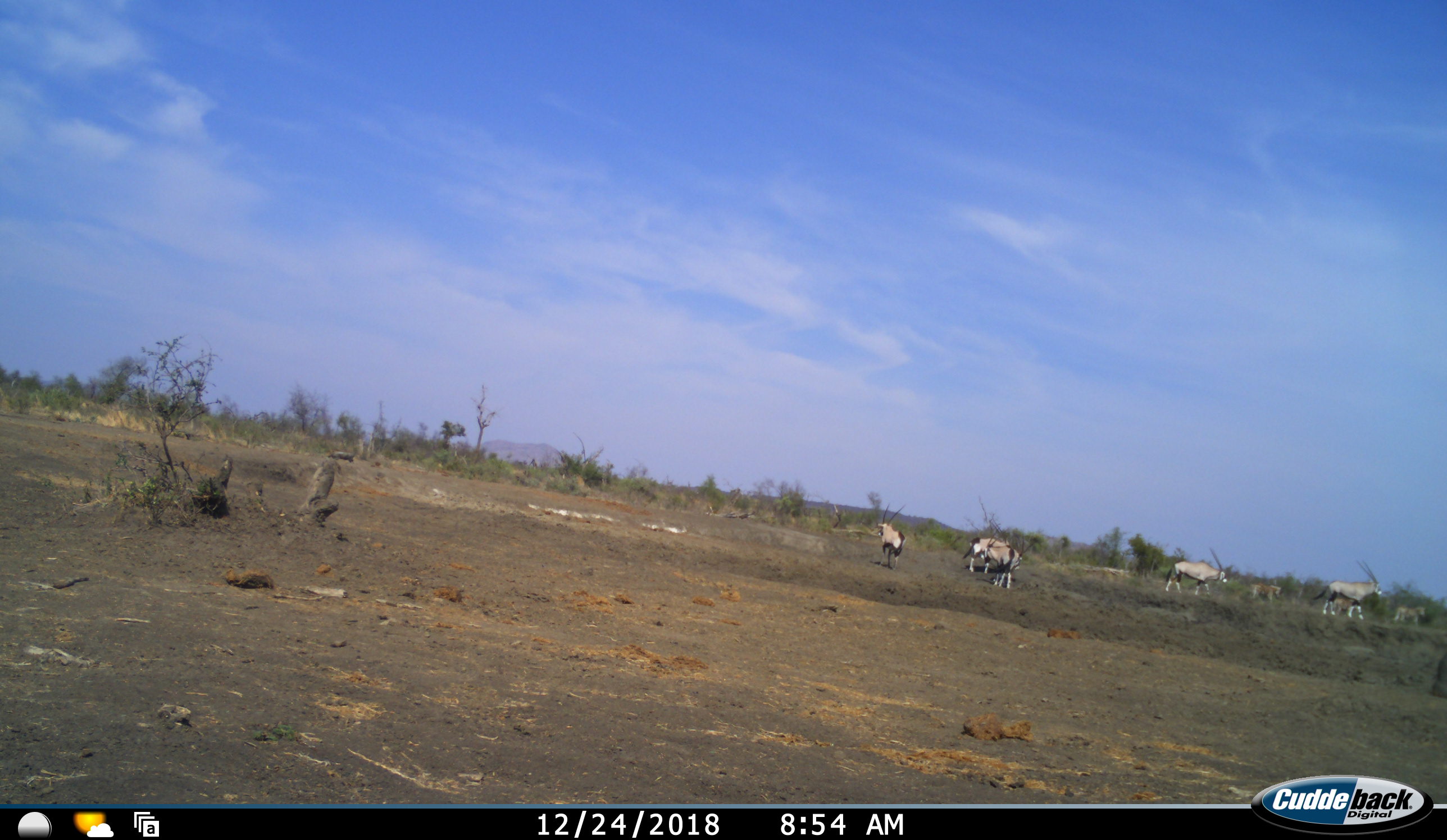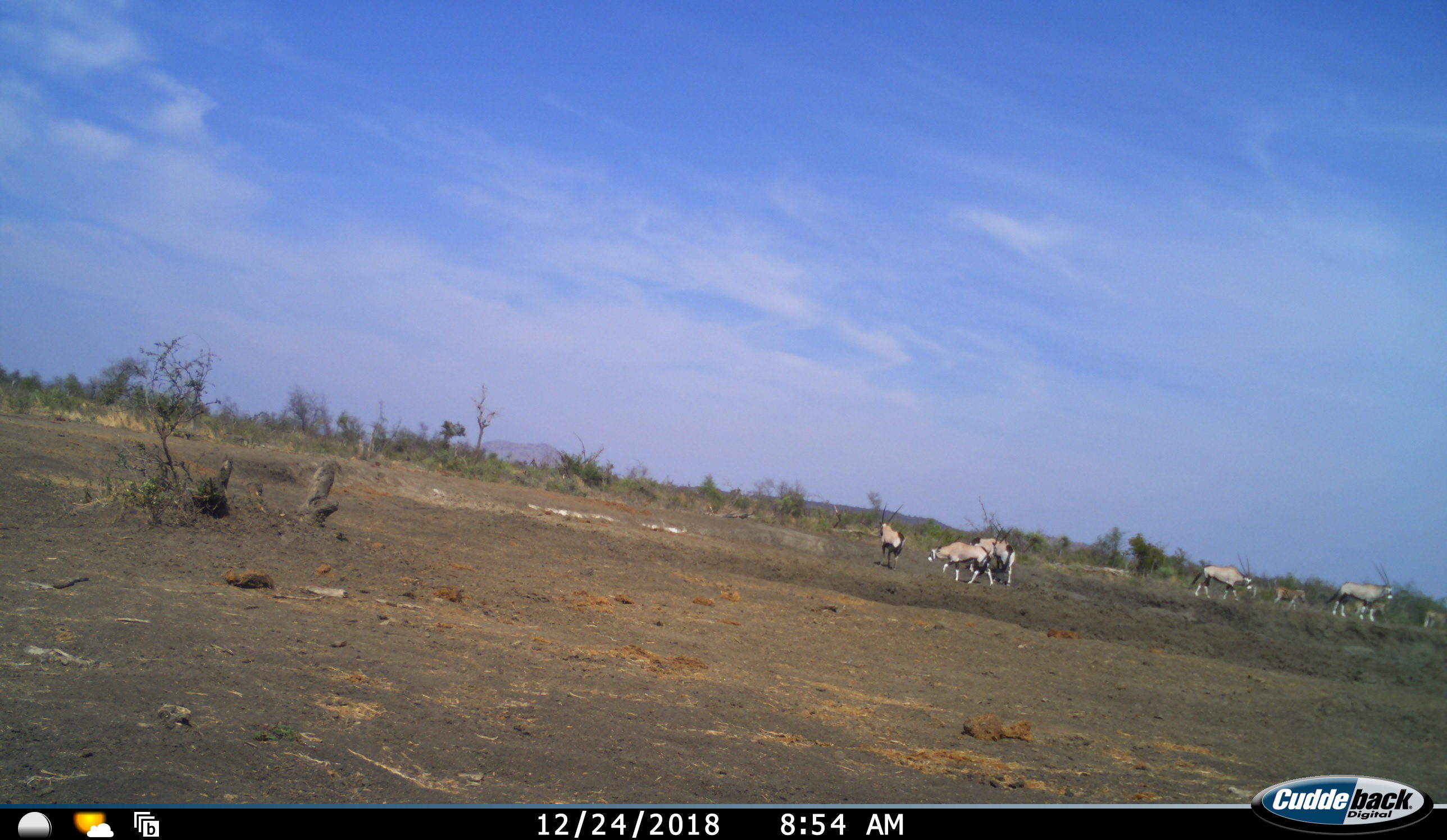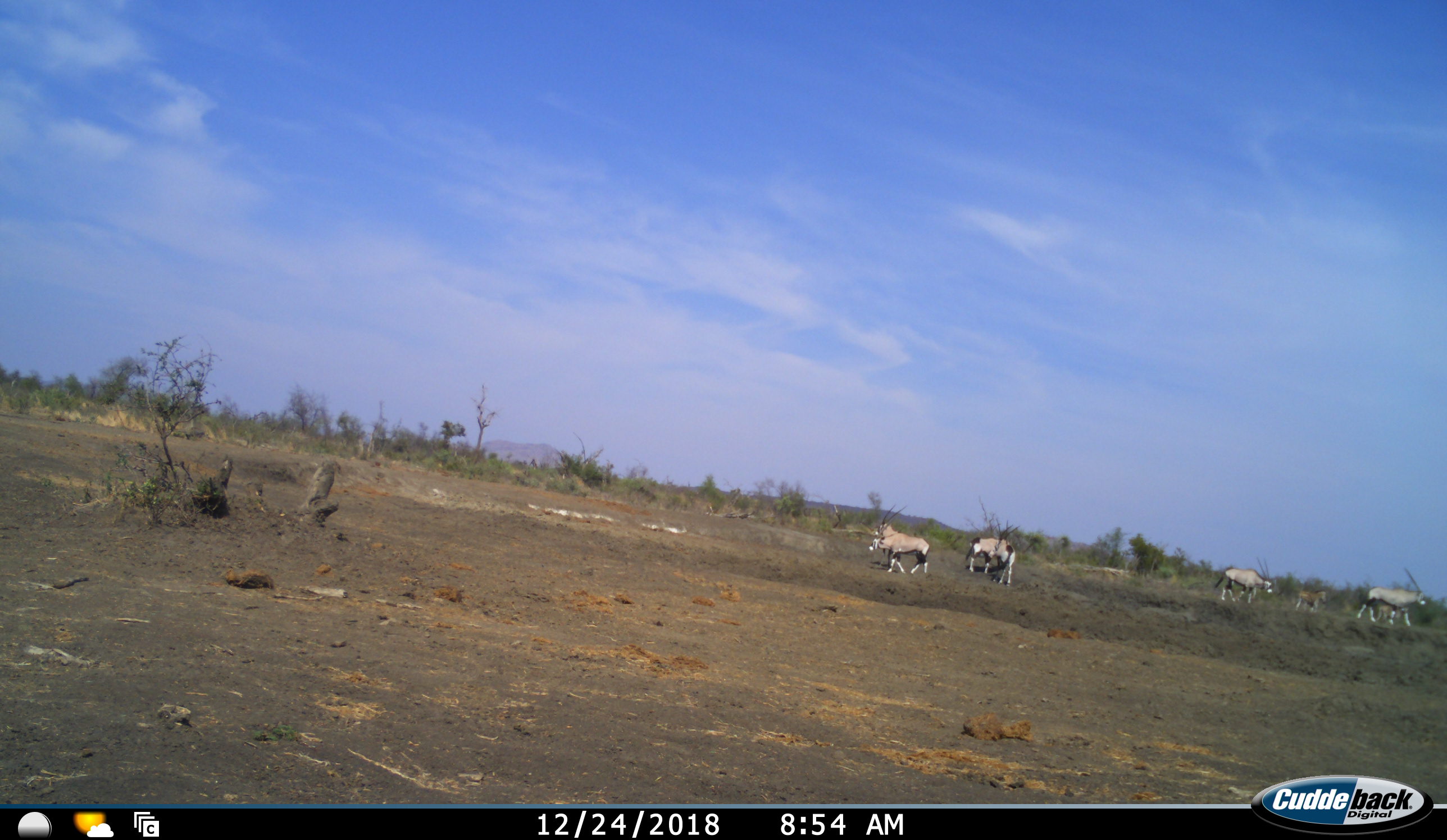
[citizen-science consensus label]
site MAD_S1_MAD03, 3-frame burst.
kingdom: Animalia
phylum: Chordata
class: Mammalia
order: Artiodactyla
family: Bovidae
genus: Oryx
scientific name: Oryx gazella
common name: gemsbok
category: oryx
Oryx (gemsbok) (Oryx gazella), count 6. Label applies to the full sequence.